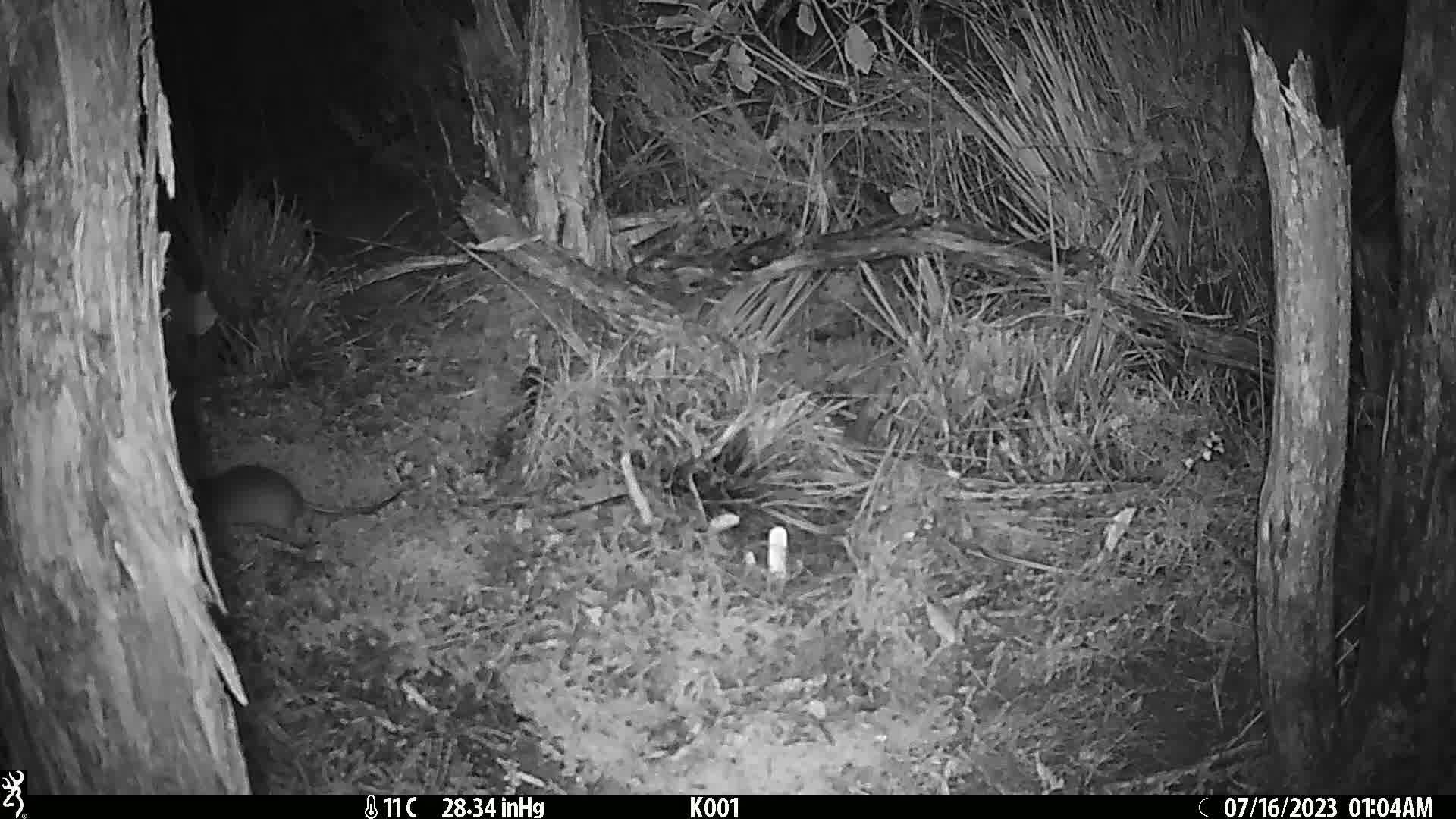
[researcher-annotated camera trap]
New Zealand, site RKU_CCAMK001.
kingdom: Animalia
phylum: Chordata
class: Mammalia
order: Rodentia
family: Muridae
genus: Rattus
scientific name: Rattus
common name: rat